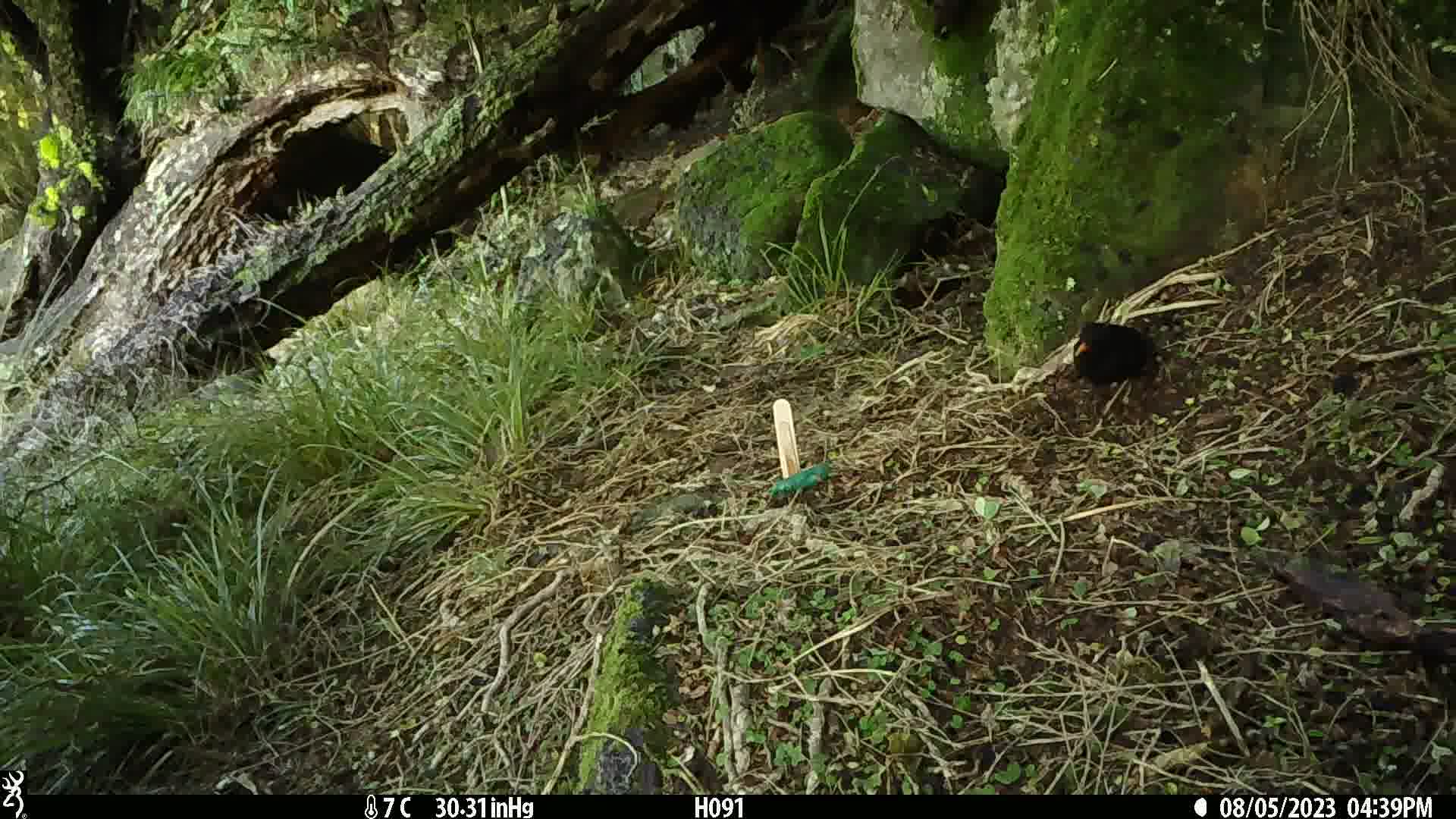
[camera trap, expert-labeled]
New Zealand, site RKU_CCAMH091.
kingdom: Animalia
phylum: Chordata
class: Aves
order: Passeriformes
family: Turdidae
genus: Turdus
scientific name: Turdus merula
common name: eurasian blackbird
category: blackbird